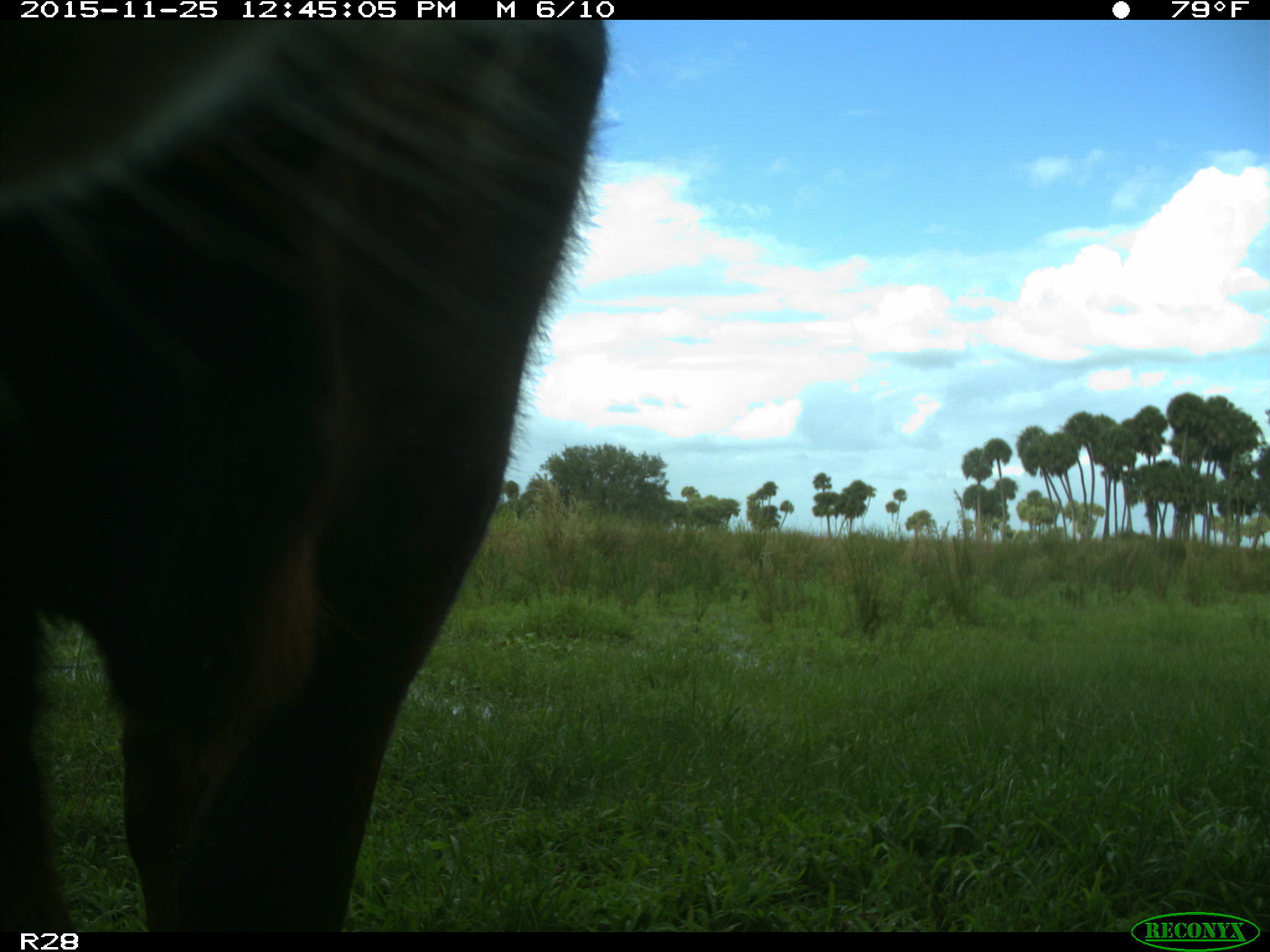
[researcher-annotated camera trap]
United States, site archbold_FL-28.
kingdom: Animalia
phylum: Chordata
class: Mammalia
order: Artiodactyla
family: Bovidae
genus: Bos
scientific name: Bos taurus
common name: domestic cow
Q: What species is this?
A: Bos taurus (domestic cow).